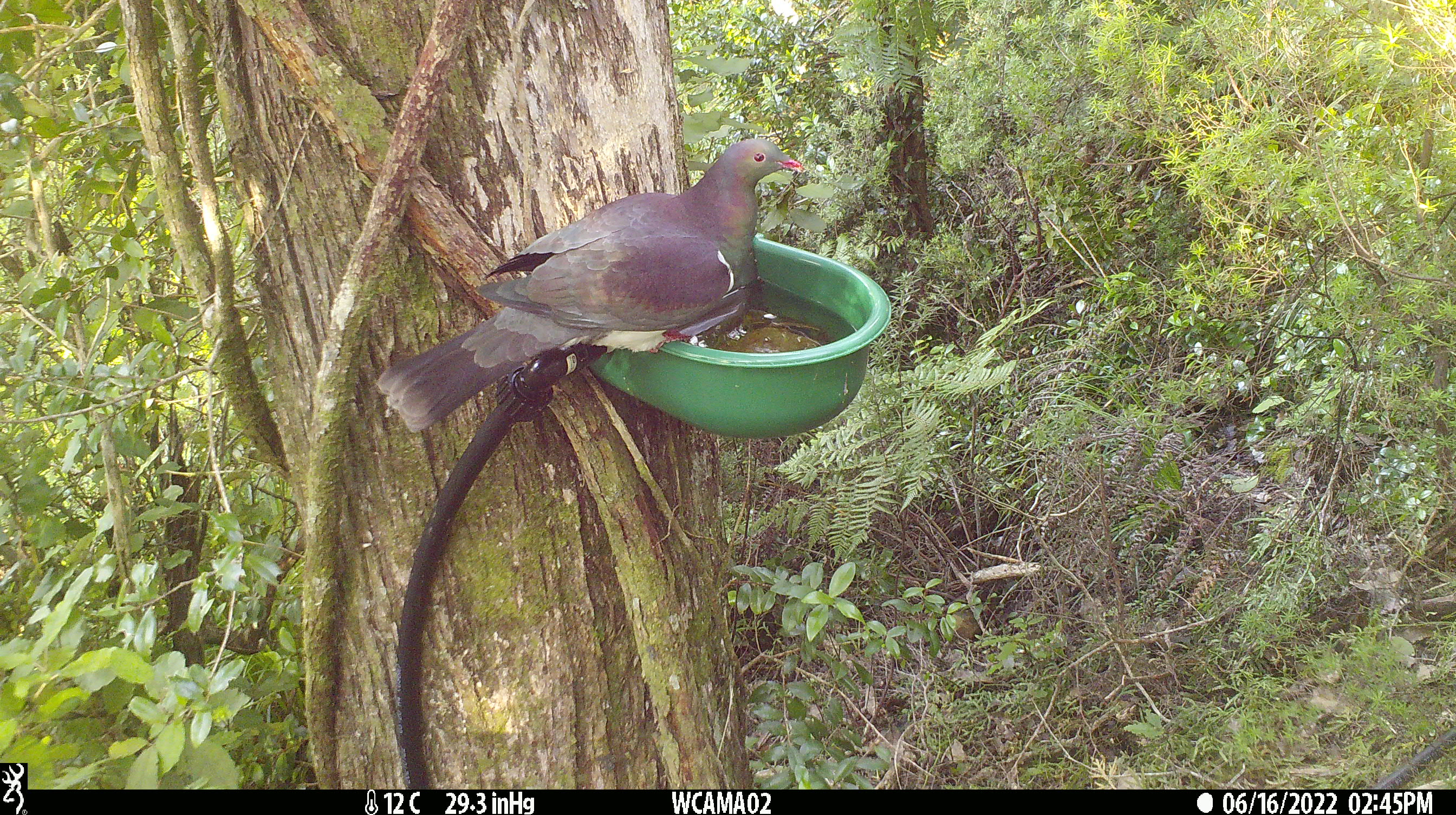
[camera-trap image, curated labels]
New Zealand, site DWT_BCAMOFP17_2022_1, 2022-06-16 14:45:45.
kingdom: Animalia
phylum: Chordata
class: Aves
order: Columbiformes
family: Columbidae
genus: Hemiphaga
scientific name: Hemiphaga novaeseelandiae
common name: new zealand pigeon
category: kereru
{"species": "kereru (new zealand pigeon) (Hemiphaga novaeseelandiae)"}